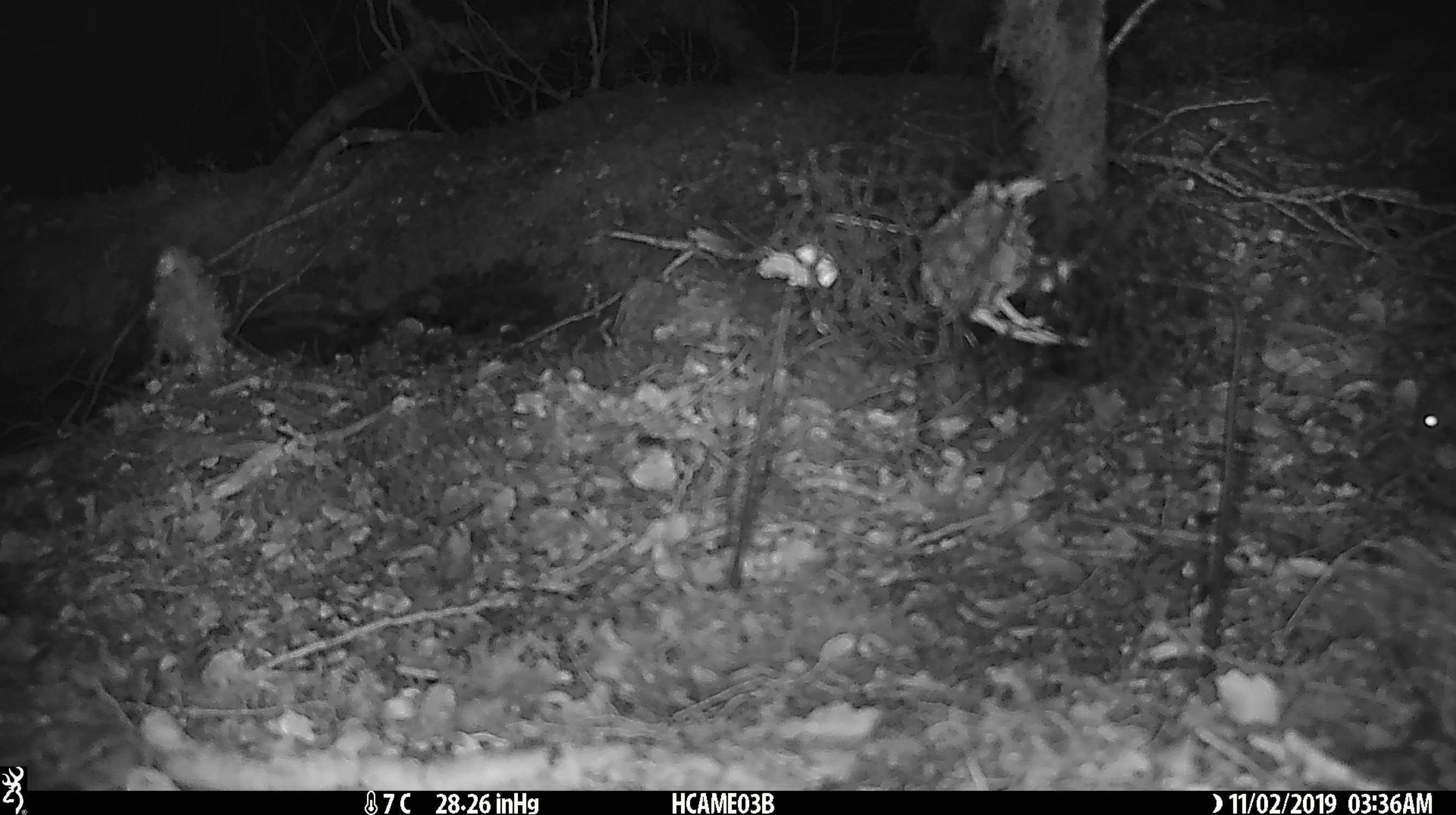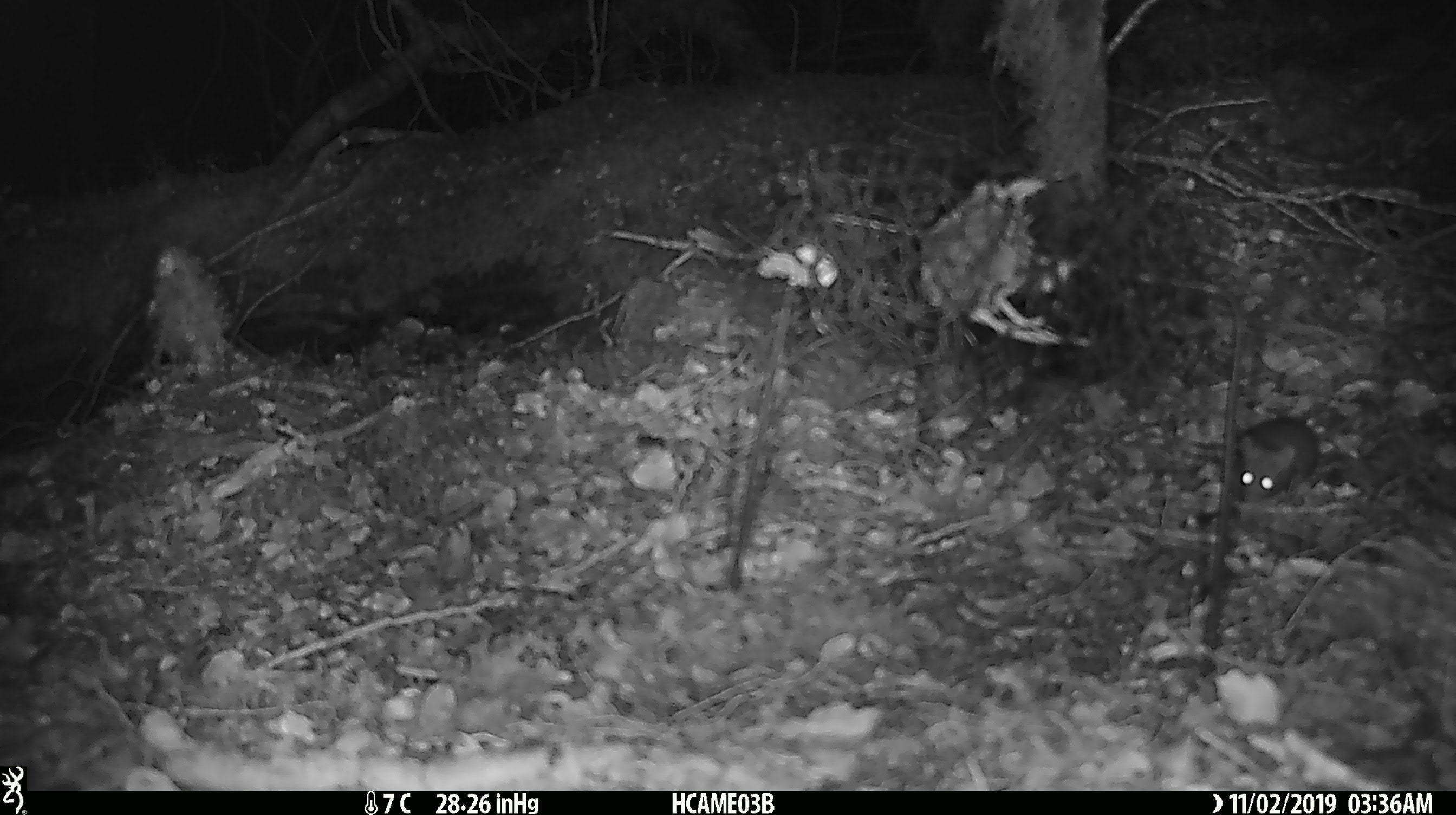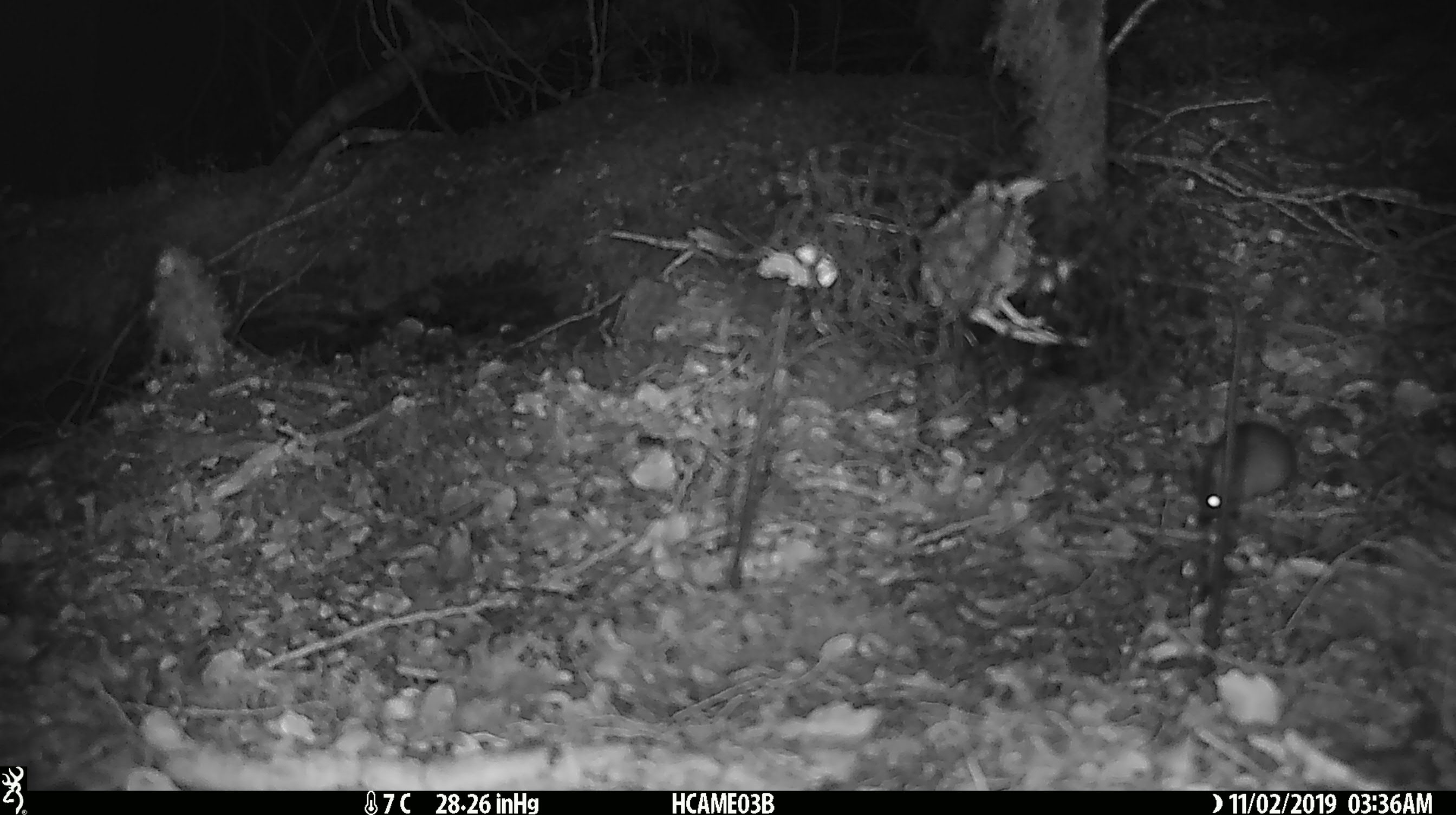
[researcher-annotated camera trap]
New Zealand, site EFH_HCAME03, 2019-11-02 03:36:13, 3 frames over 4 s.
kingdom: Animalia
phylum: Chordata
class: Mammalia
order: Rodentia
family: Muridae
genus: Mus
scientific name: Mus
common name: mouse